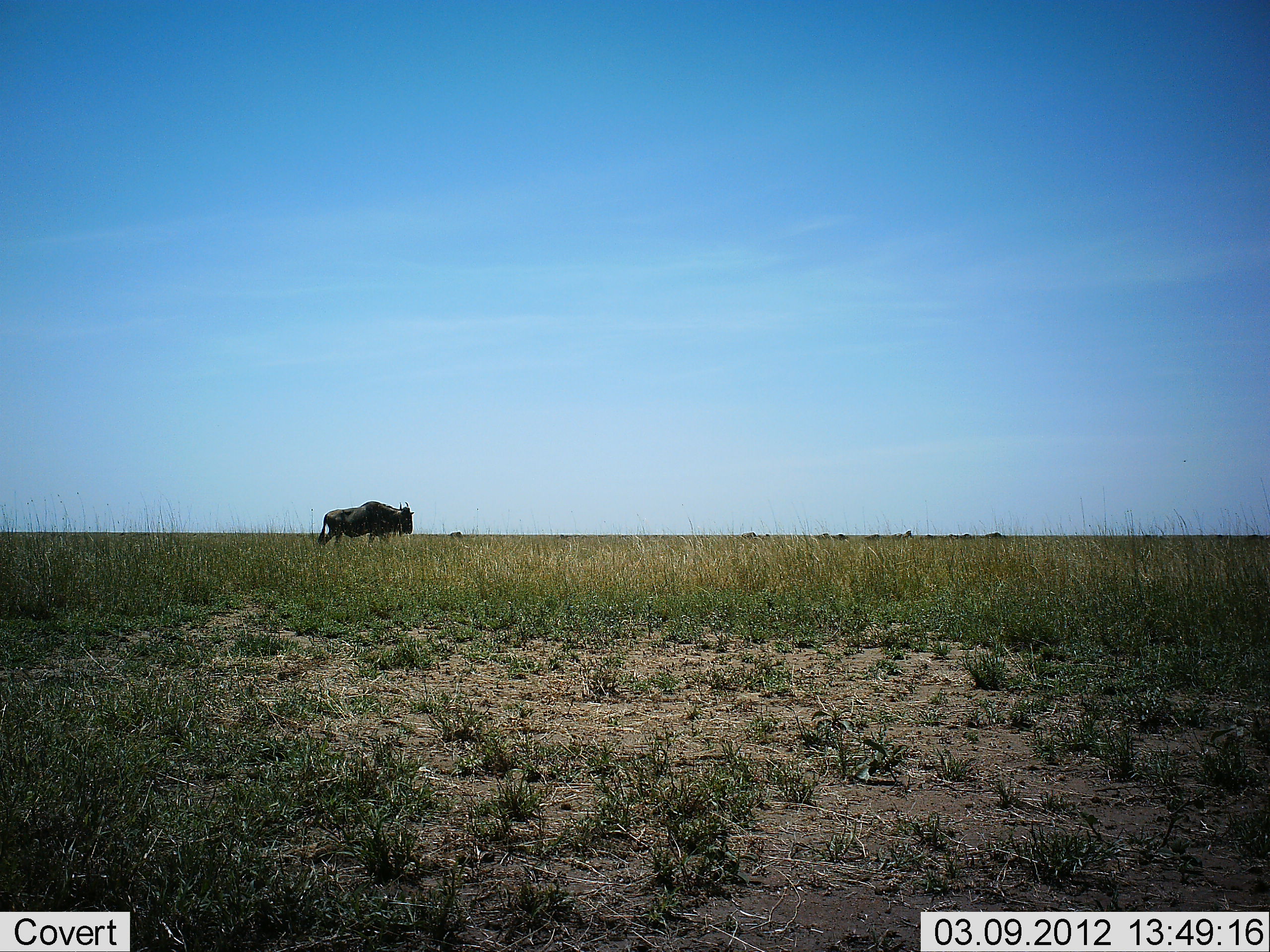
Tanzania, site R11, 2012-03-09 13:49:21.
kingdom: Animalia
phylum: Chordata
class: Mammalia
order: Artiodactyla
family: Bovidae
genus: Connochaetes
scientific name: Connochaetes taurinus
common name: blue wildebeest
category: wildebeest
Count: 1.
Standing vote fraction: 50%.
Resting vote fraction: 0%.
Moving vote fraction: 56%.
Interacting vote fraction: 0%.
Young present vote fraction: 0%.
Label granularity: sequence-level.